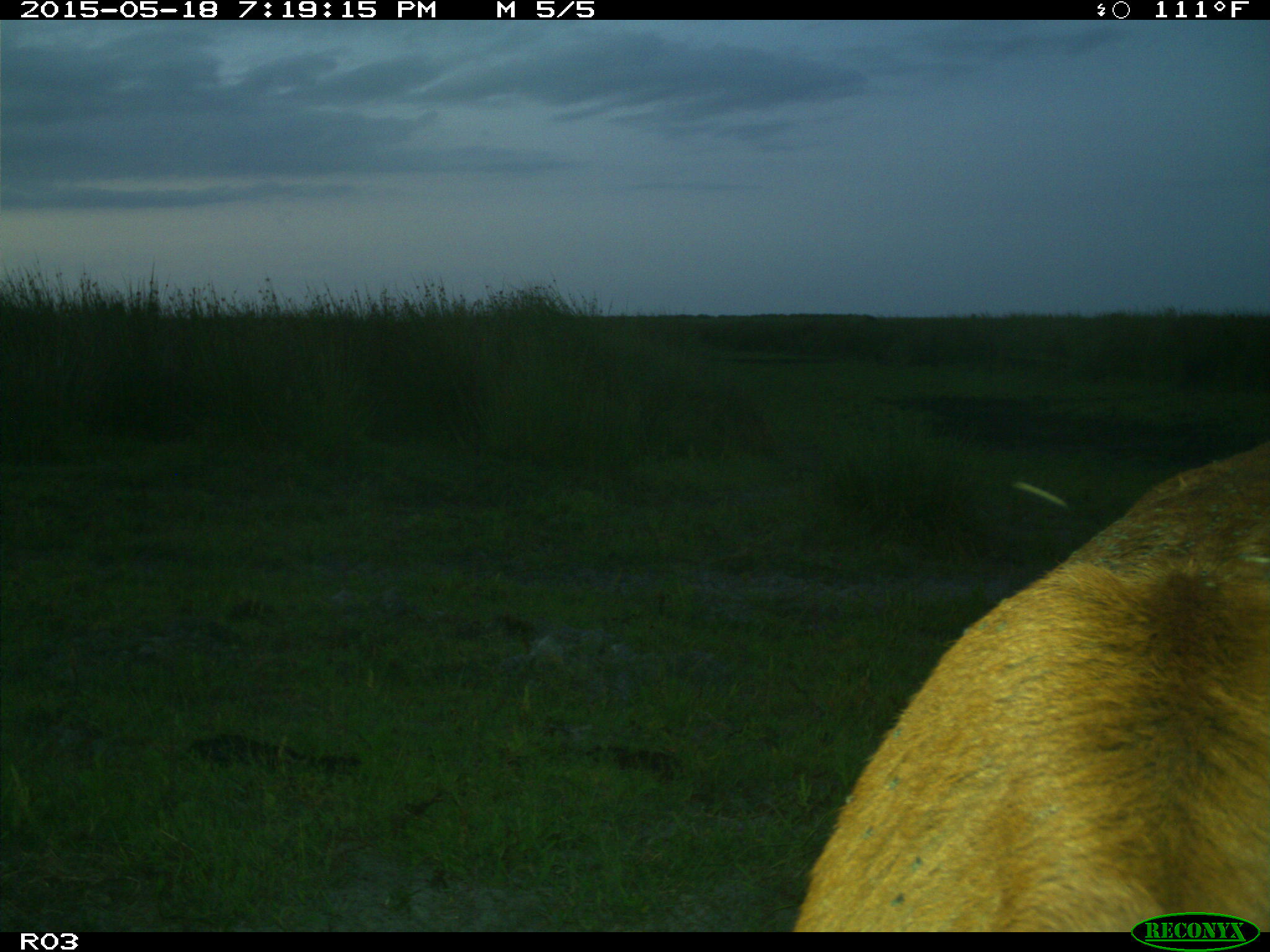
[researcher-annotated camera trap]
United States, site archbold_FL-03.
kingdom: Animalia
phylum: Chordata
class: Mammalia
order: Artiodactyla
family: Bovidae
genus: Bos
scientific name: Bos taurus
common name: domestic cow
Bos taurus (domestic cow).